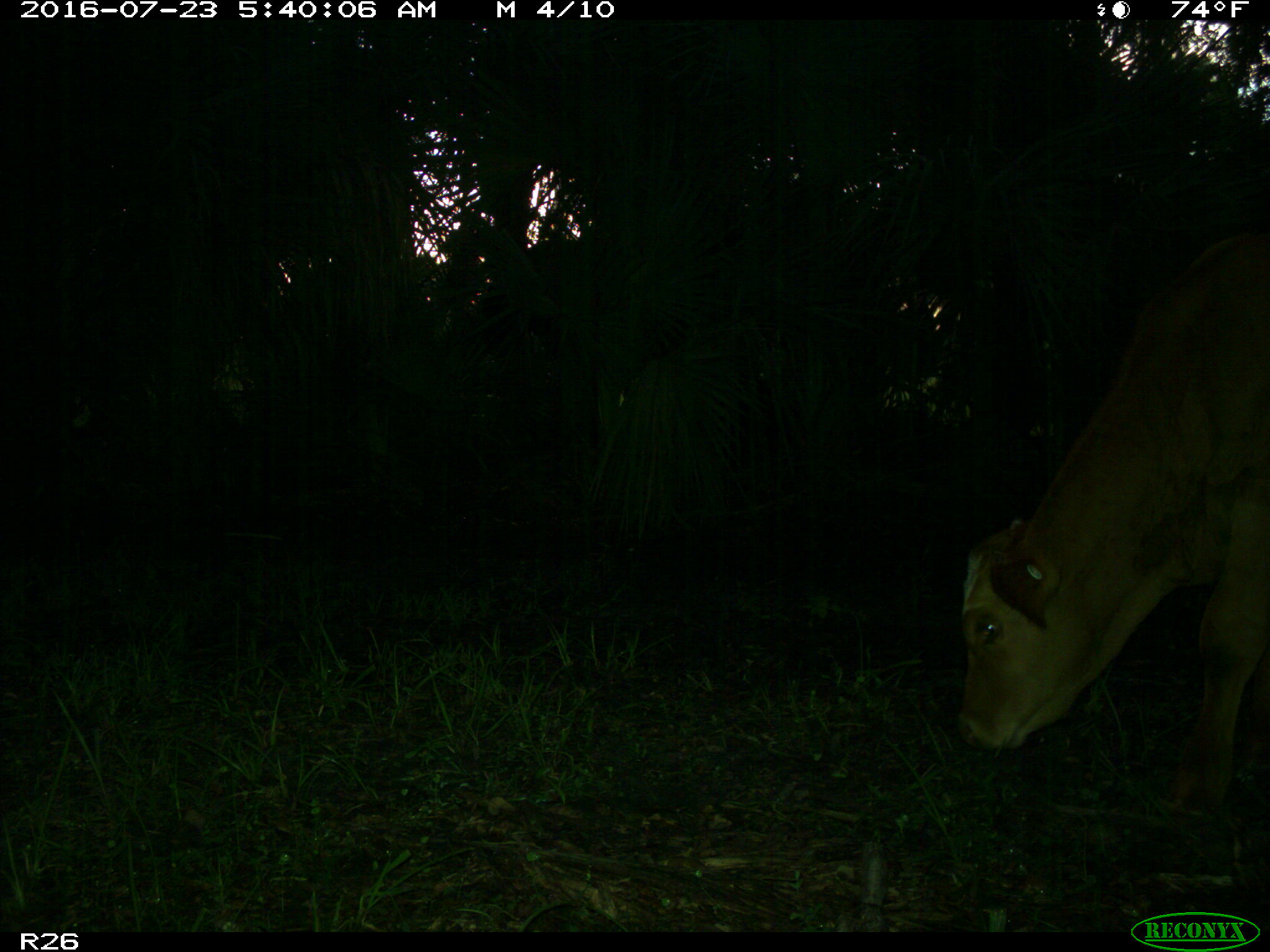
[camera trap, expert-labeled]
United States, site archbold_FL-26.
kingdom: Animalia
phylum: Chordata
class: Mammalia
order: Artiodactyla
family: Bovidae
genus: Bos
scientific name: Bos taurus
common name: domestic cow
Bos taurus (domestic cow).